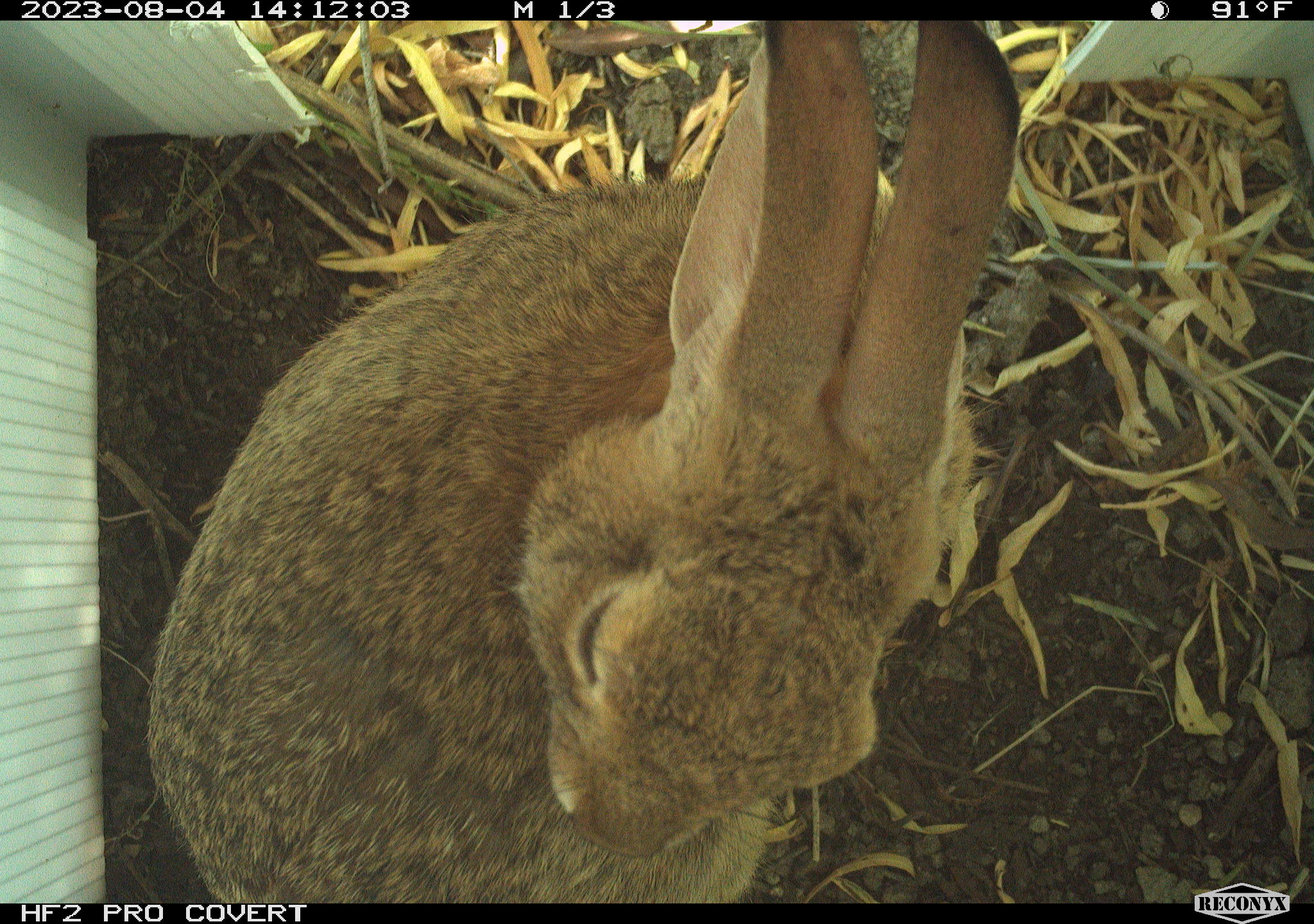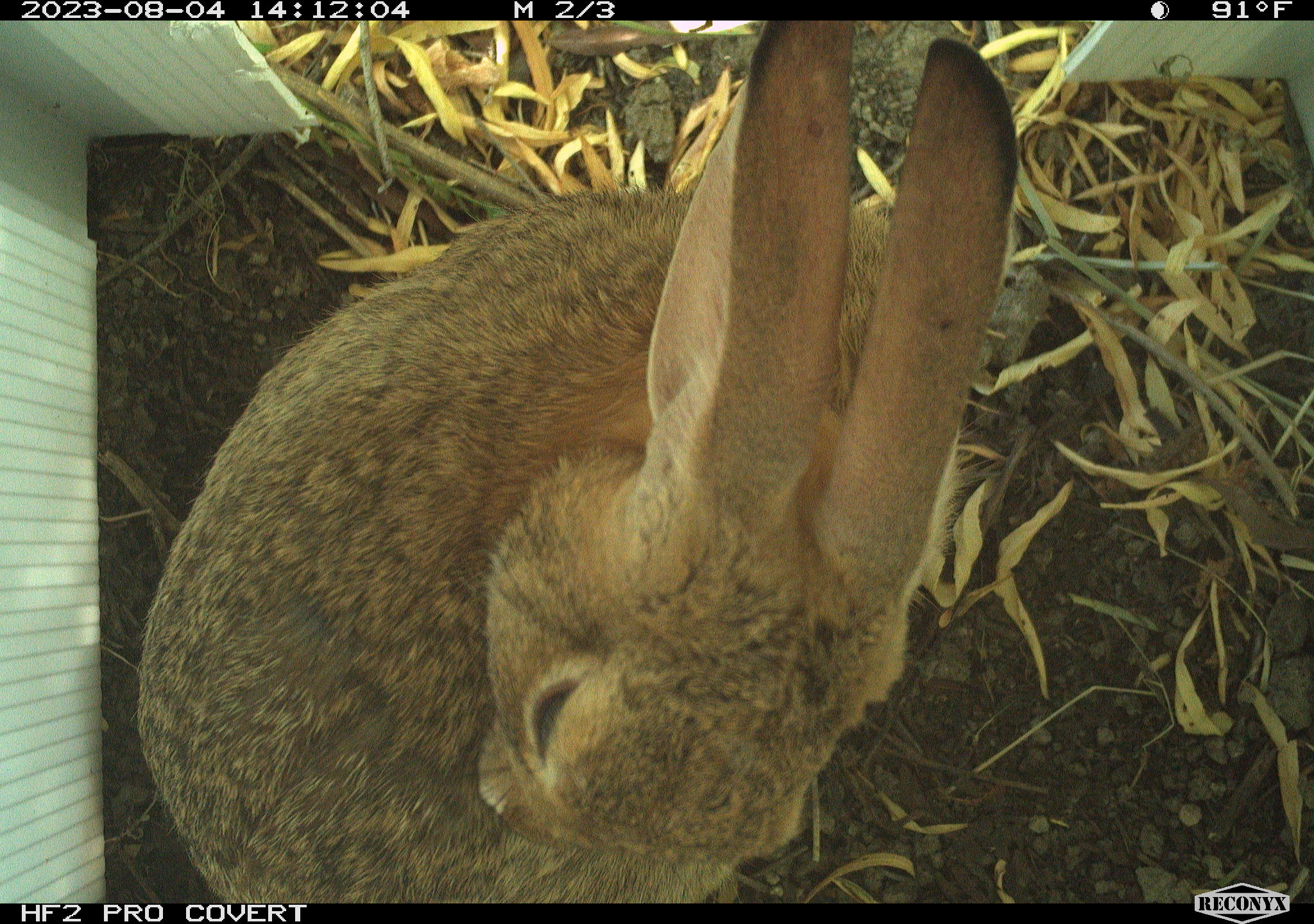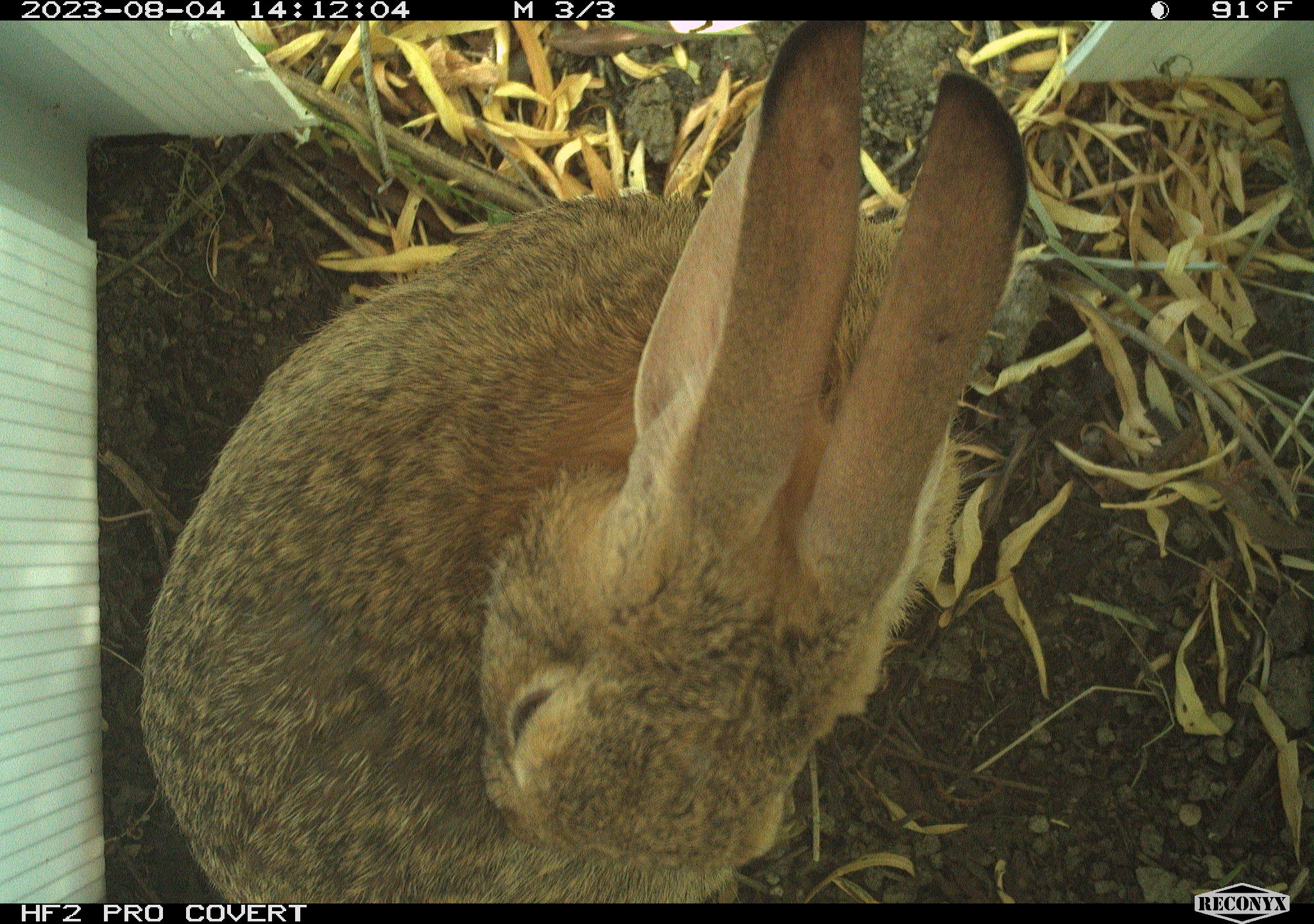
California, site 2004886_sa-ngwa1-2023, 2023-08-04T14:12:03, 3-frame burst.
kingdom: Animalia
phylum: Chordata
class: Mammalia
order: Lagomorpha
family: Leporidae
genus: Sylvilagus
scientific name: Sylvilagus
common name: cottontail rabbits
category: sylvilagus species